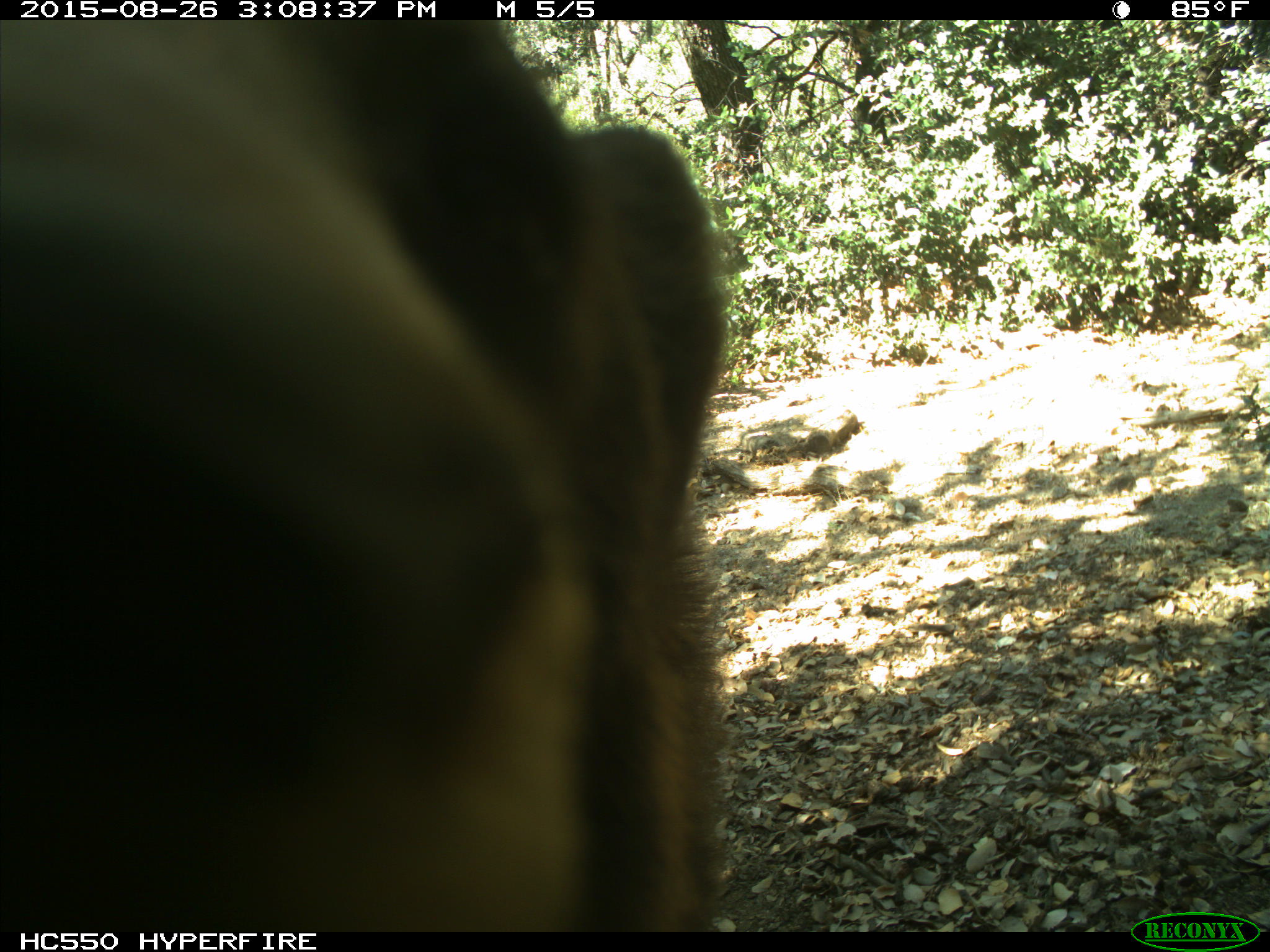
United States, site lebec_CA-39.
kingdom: Animalia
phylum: Chordata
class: Mammalia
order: Carnivora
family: Ursidae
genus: Ursus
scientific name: Ursus americanus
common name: american black bear